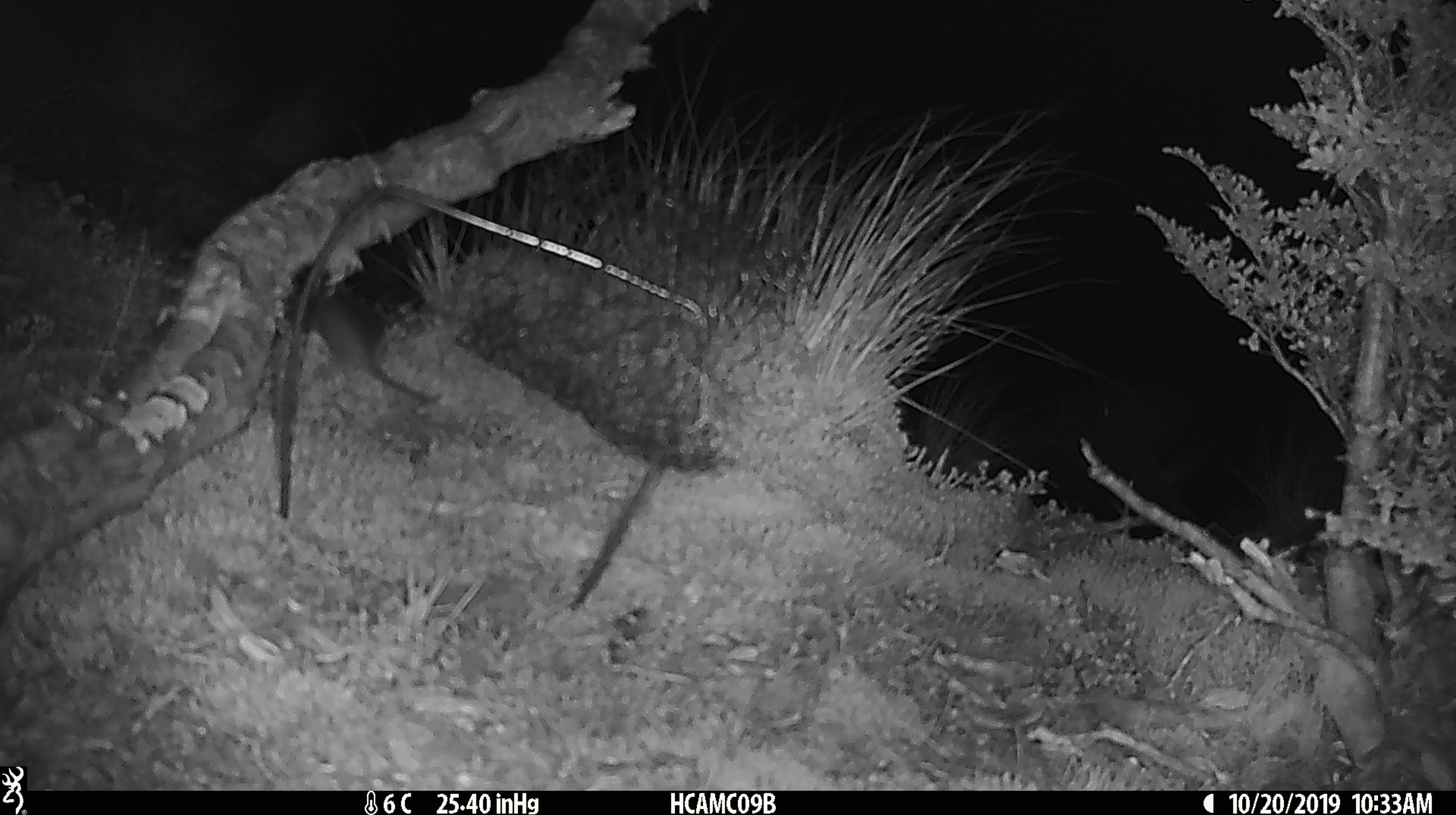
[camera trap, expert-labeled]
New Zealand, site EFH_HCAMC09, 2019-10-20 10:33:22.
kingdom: Animalia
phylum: Chordata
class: Mammalia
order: Rodentia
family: Muridae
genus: Mus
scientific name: Mus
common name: mouse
Mouse (Mus).